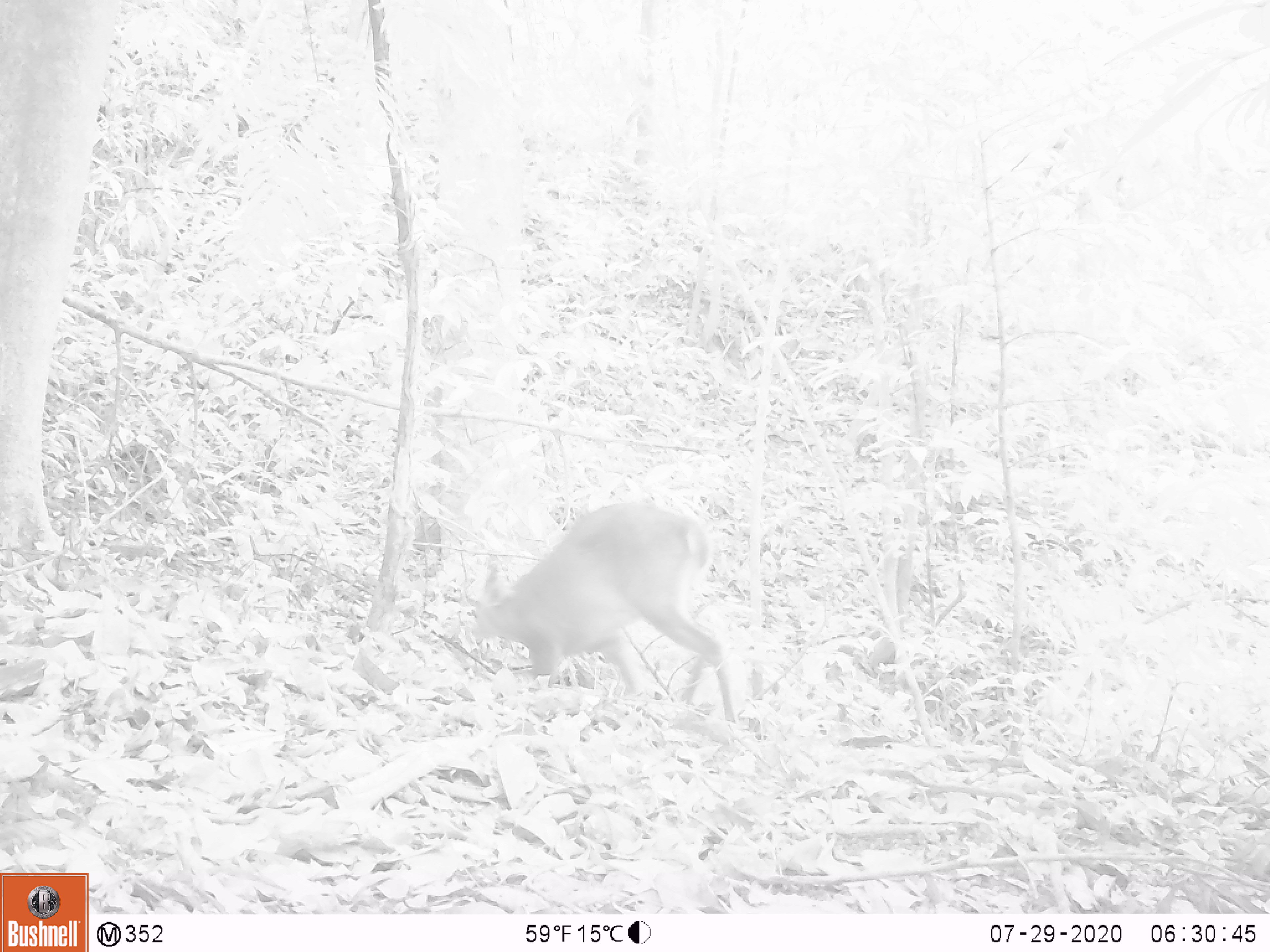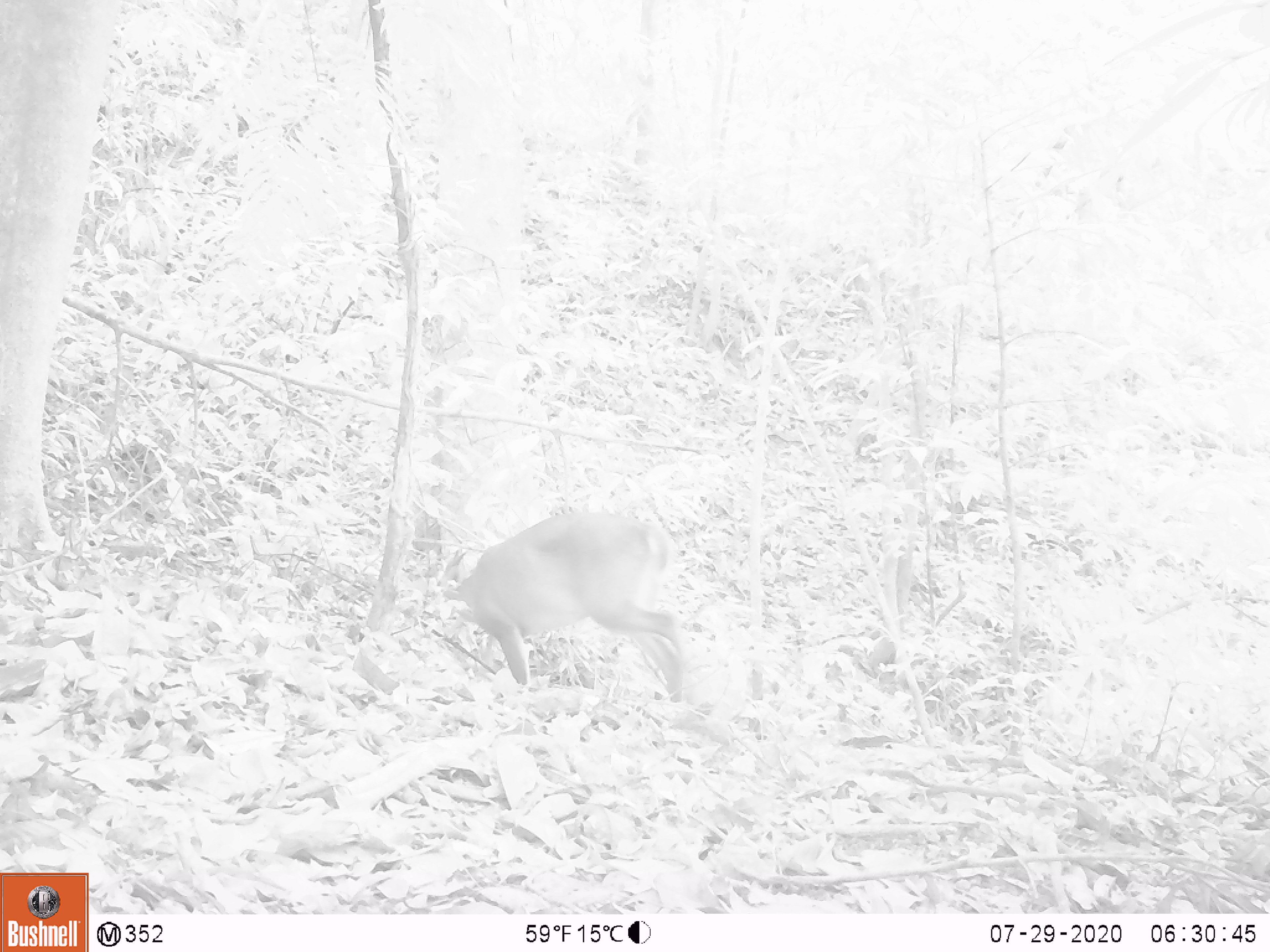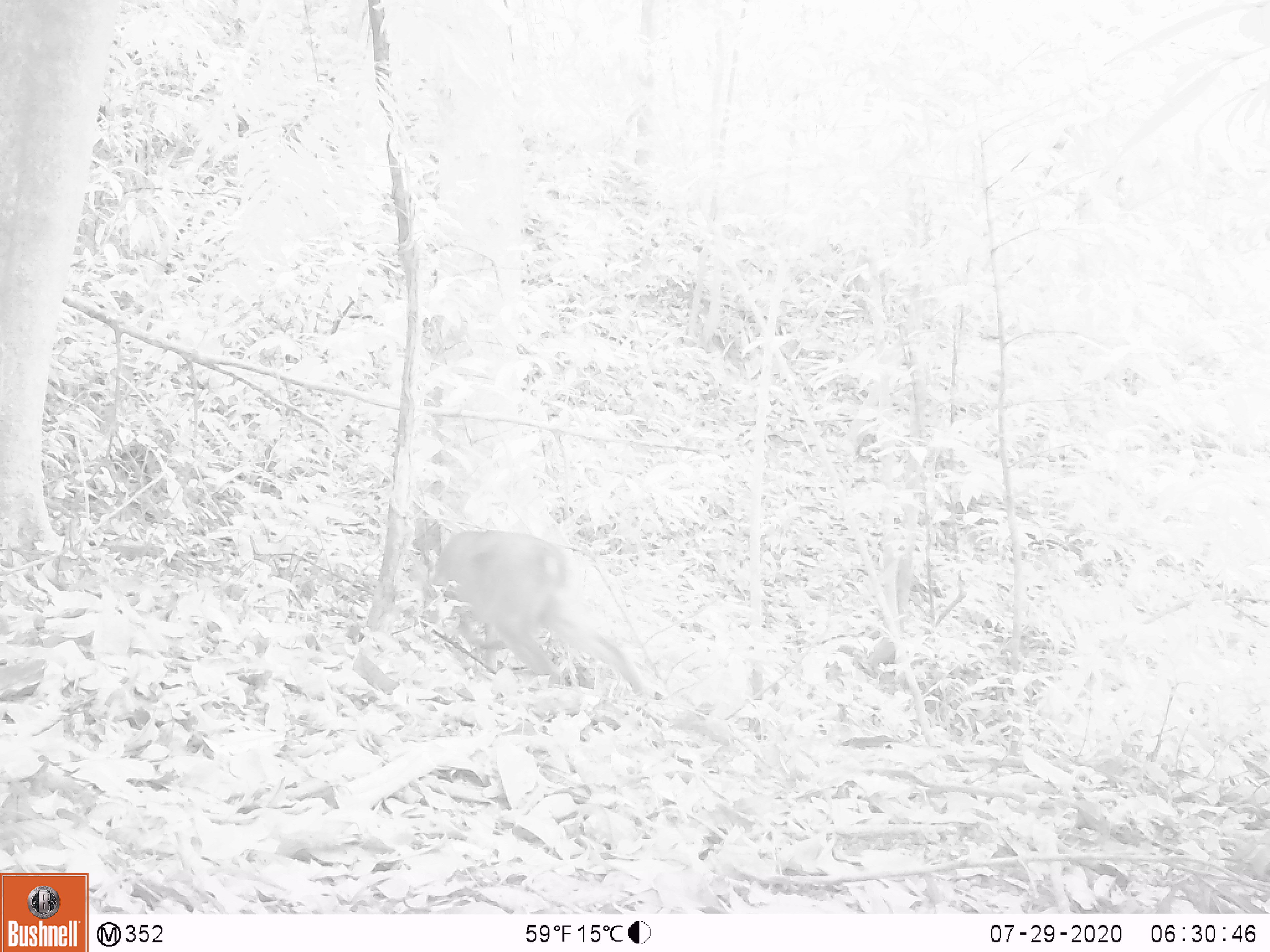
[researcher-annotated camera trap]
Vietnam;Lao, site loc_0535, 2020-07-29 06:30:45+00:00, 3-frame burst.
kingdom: Animalia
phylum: Chordata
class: Mammalia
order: Artiodactyla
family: Cervidae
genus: Muntiacus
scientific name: Muntiacus vuquangensis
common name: large-antlered muntjac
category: large antlered muntjac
Large antlered muntjac (large-antlered muntjac) (Muntiacus vuquangensis). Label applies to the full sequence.